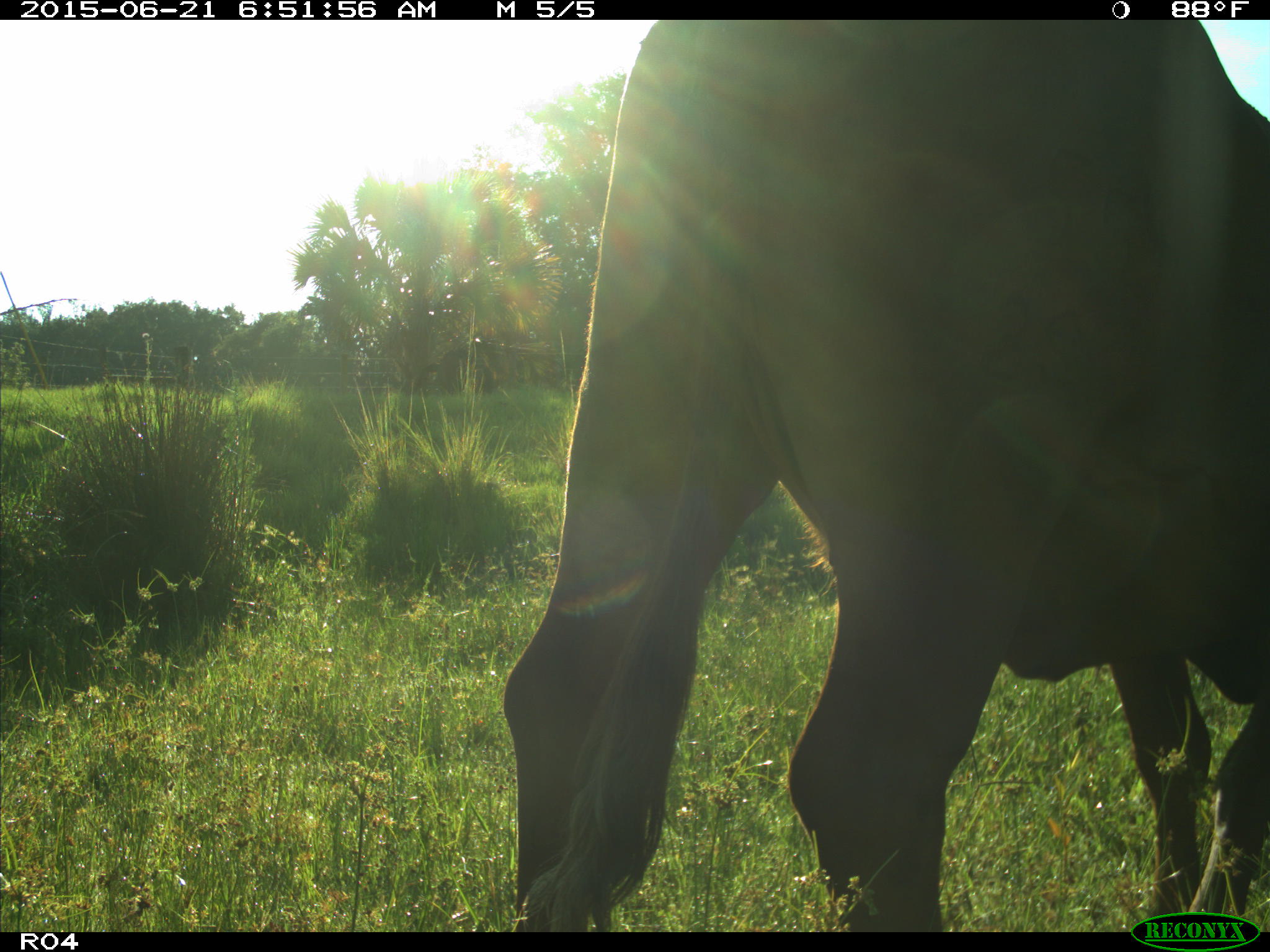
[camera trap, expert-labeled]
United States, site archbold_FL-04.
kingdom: Animalia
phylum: Chordata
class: Mammalia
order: Artiodactyla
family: Bovidae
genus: Bos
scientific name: Bos taurus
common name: domestic cow